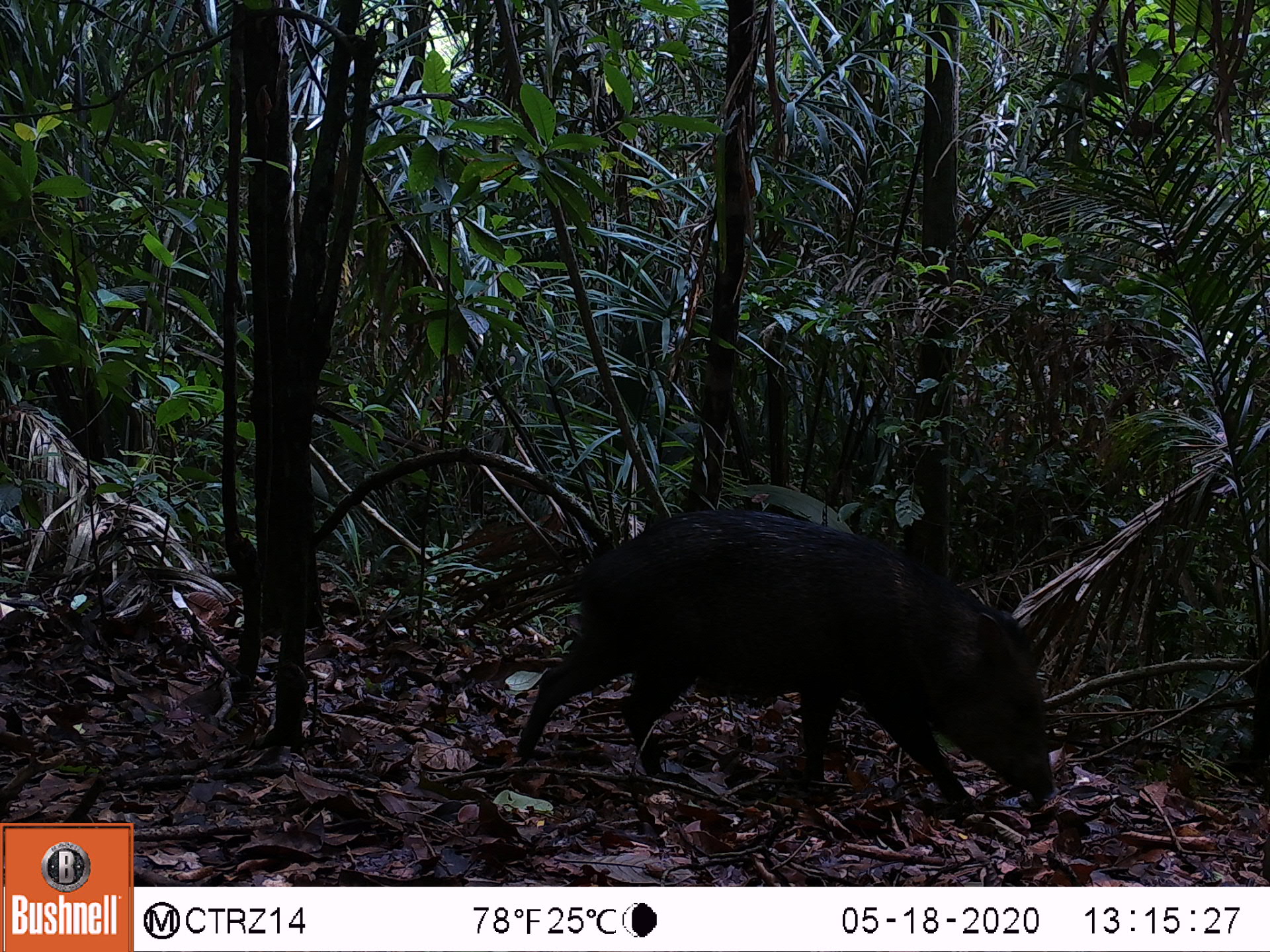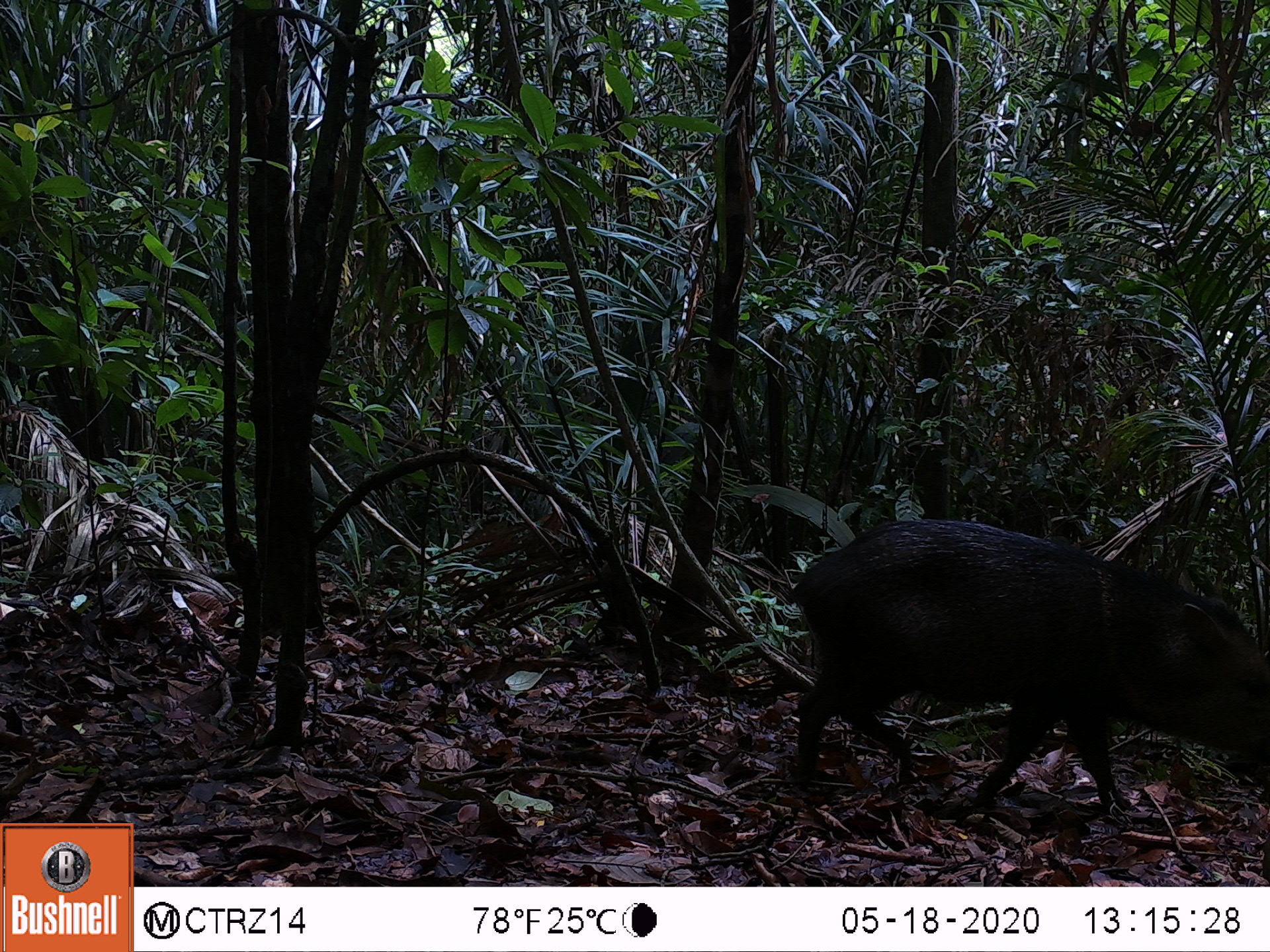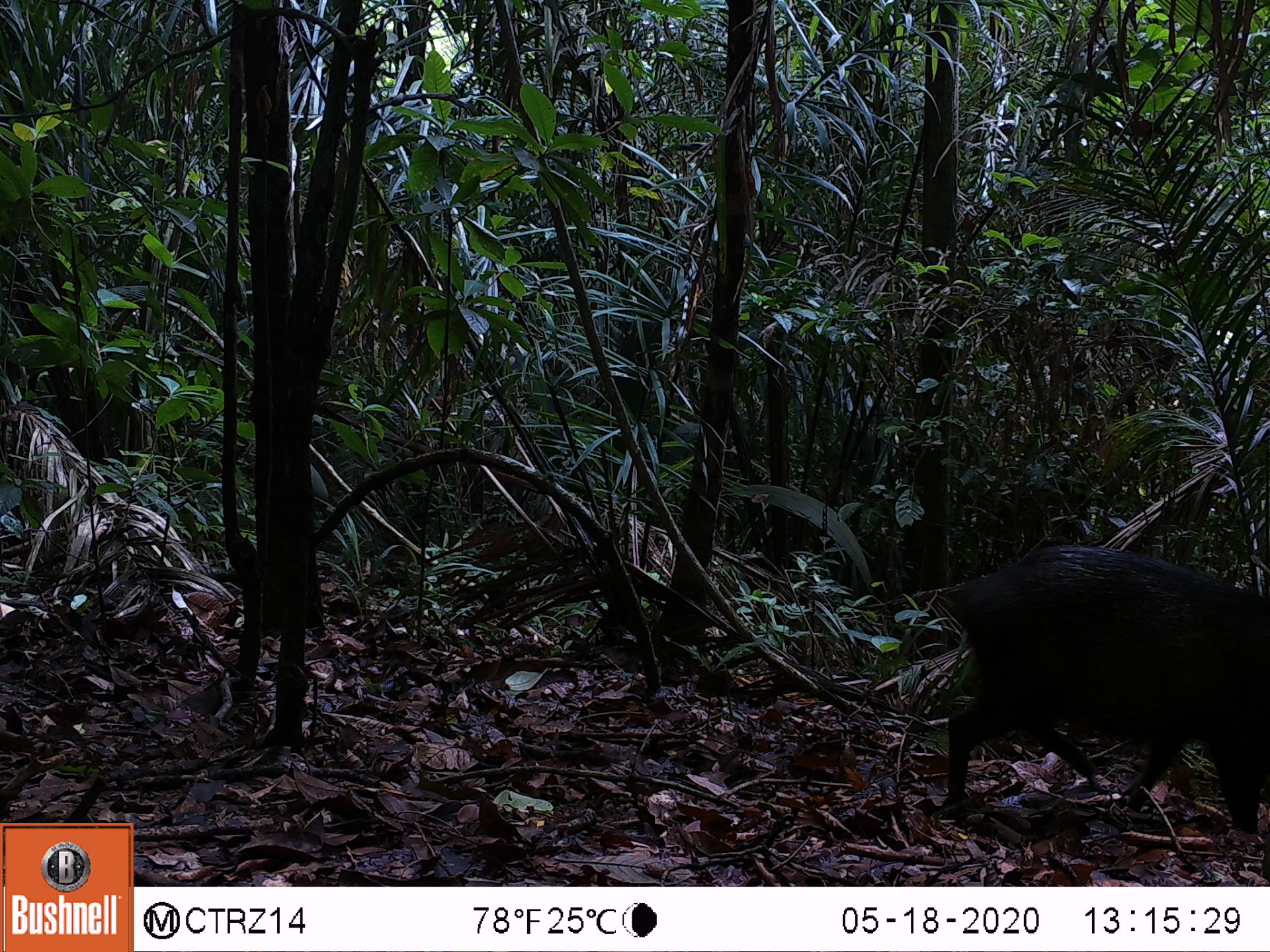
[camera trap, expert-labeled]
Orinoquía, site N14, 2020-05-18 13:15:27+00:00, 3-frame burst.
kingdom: Animalia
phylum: Chordata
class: Mammalia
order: Artiodactyla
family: Tayassuidae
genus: Pecari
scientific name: Pecari tajacu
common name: collared peccary